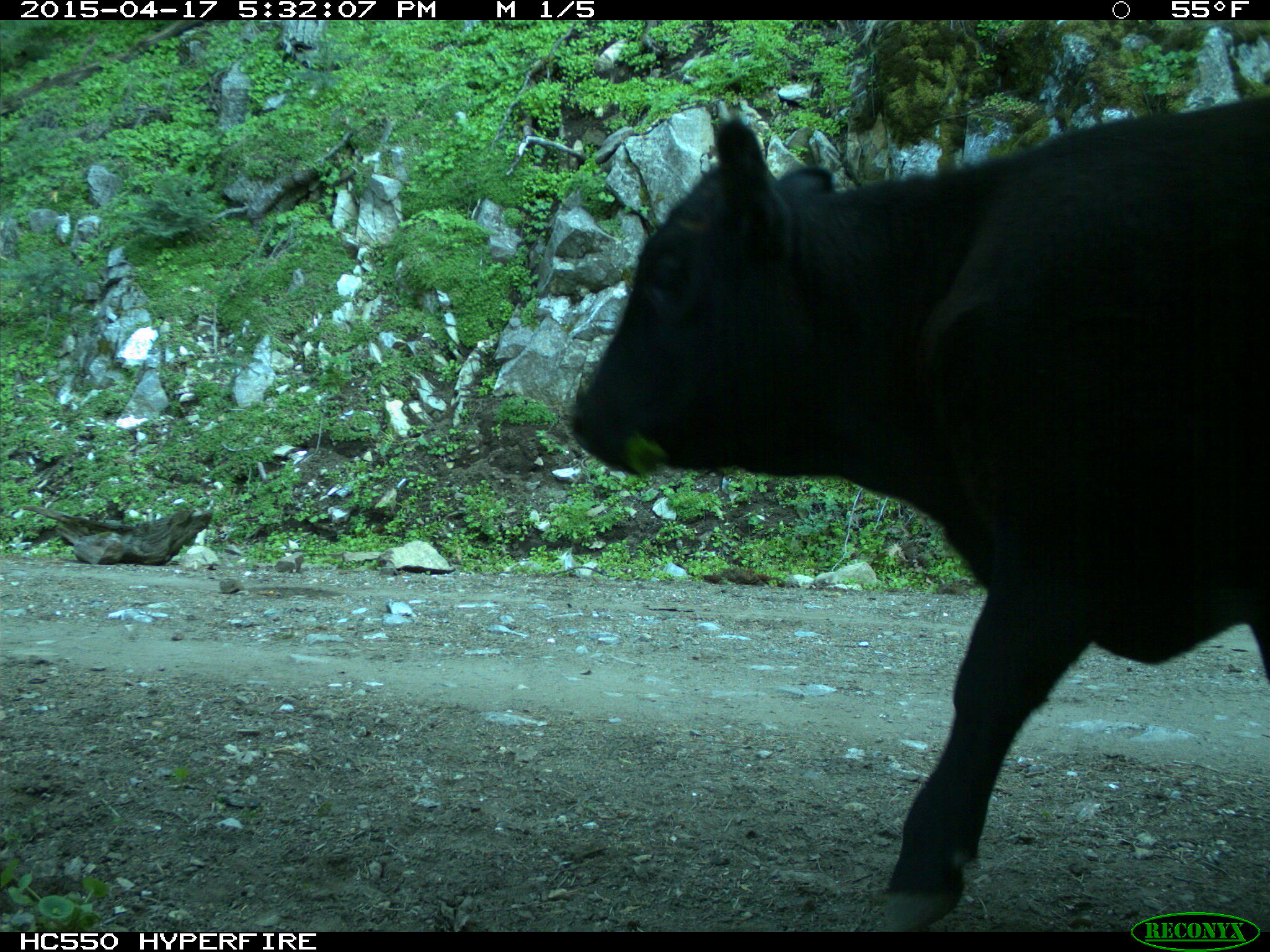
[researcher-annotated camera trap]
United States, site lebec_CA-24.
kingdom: Animalia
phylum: Chordata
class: Mammalia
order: Artiodactyla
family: Bovidae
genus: Bos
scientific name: Bos taurus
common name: domestic cow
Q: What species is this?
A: Bos taurus (domestic cow).